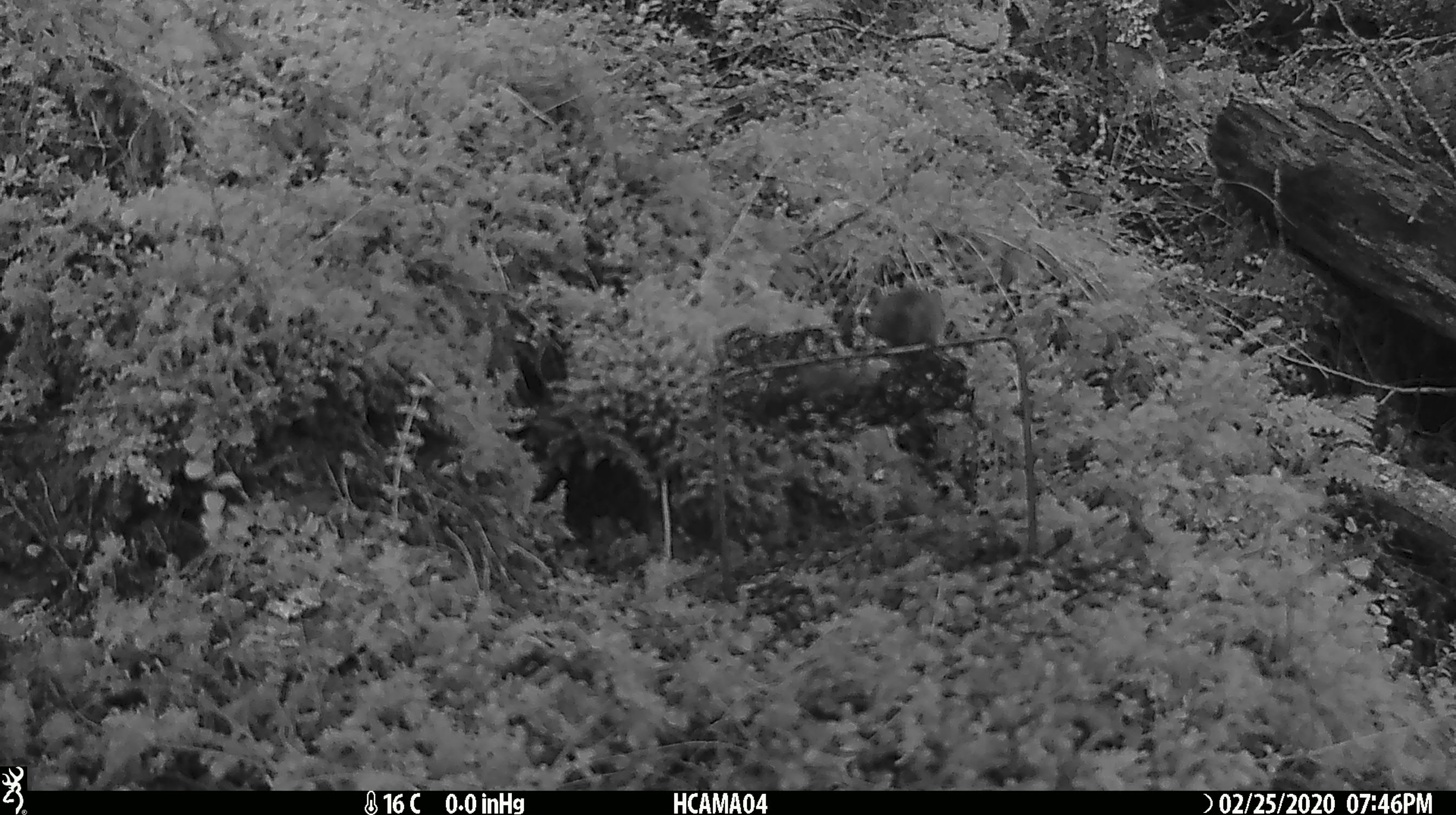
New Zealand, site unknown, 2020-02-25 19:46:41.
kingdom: Animalia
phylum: Chordata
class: Mammalia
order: Rodentia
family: Muridae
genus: Mus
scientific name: Mus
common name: mouse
Mouse (Mus).